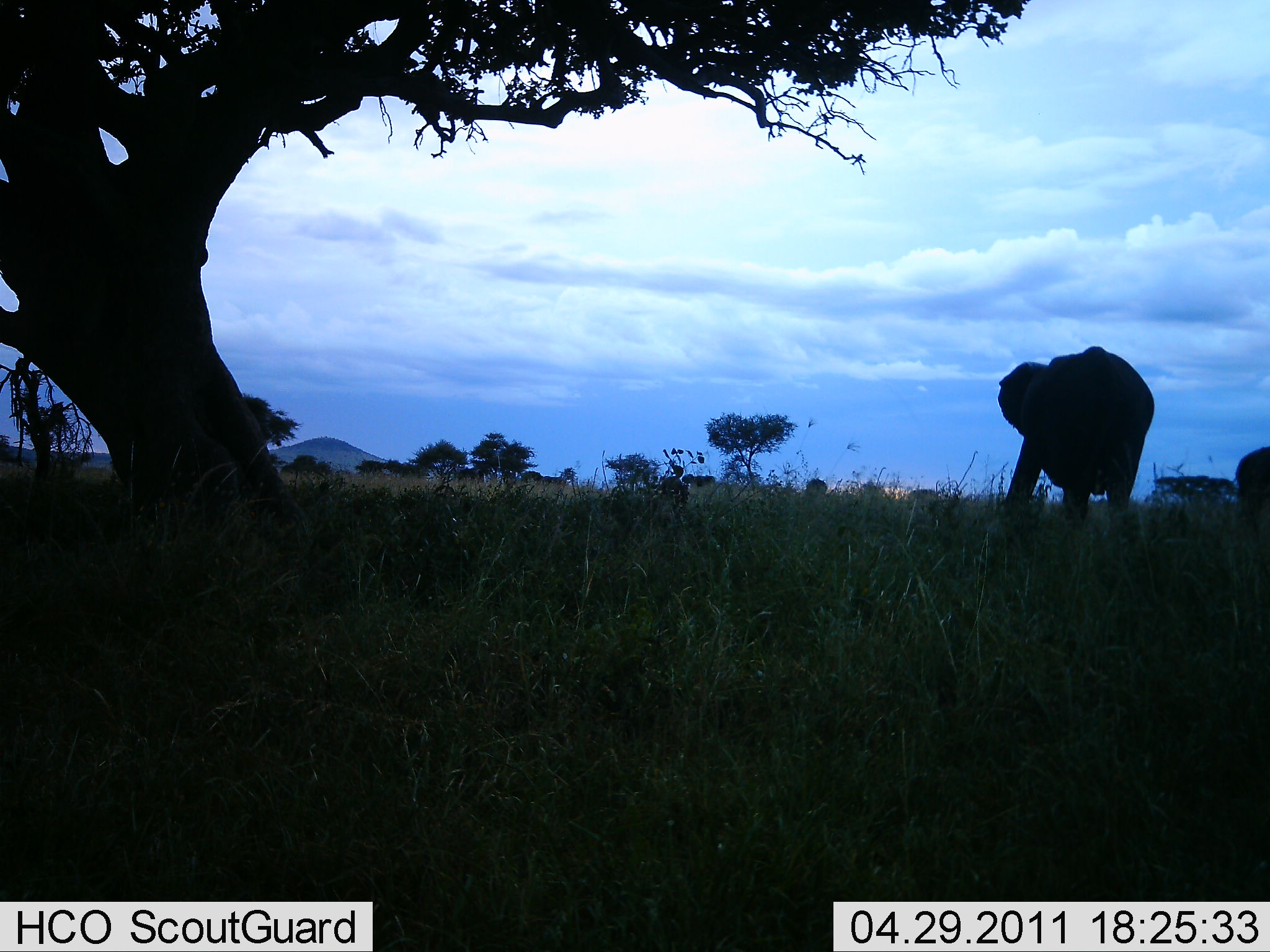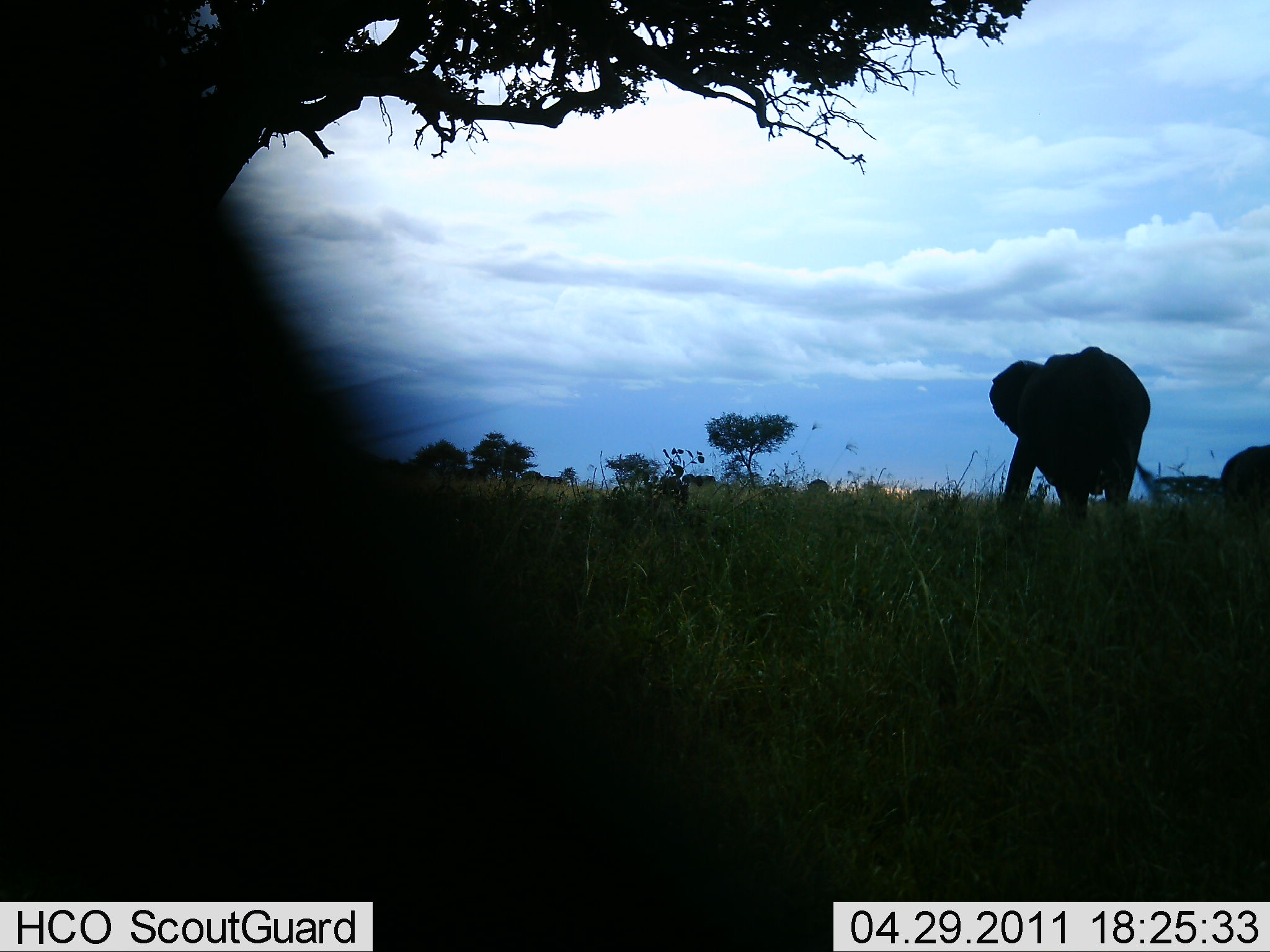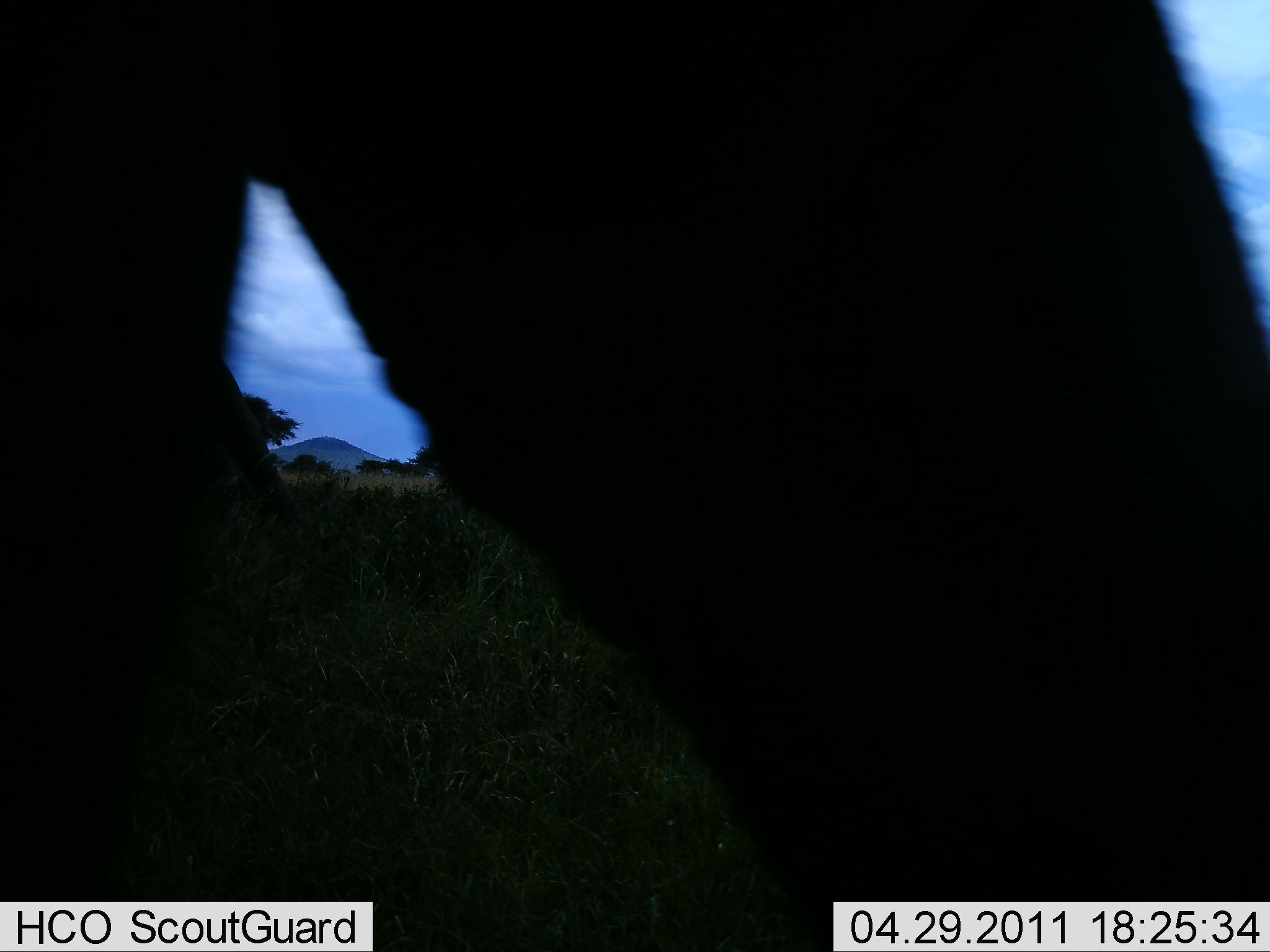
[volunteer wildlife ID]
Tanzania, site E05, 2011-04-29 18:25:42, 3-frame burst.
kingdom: Animalia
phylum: Chordata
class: Mammalia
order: Proboscidea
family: Elephantidae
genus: Loxodonta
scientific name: Loxodonta africana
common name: african bush elephant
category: elephant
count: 3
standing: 64%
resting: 0%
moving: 64%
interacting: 0%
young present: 0%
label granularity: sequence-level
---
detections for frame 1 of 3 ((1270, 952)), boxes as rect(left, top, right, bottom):
animal: rect(998, 344, 1160, 529); rect(1235, 445, 1270, 534)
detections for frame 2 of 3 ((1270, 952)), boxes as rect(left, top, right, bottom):
animal: rect(1, 1, 745, 952); rect(985, 347, 1167, 520); rect(1217, 442, 1269, 521)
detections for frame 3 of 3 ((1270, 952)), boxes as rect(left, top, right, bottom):
animal: rect(0, 1, 1268, 951); rect(180, 336, 290, 524)